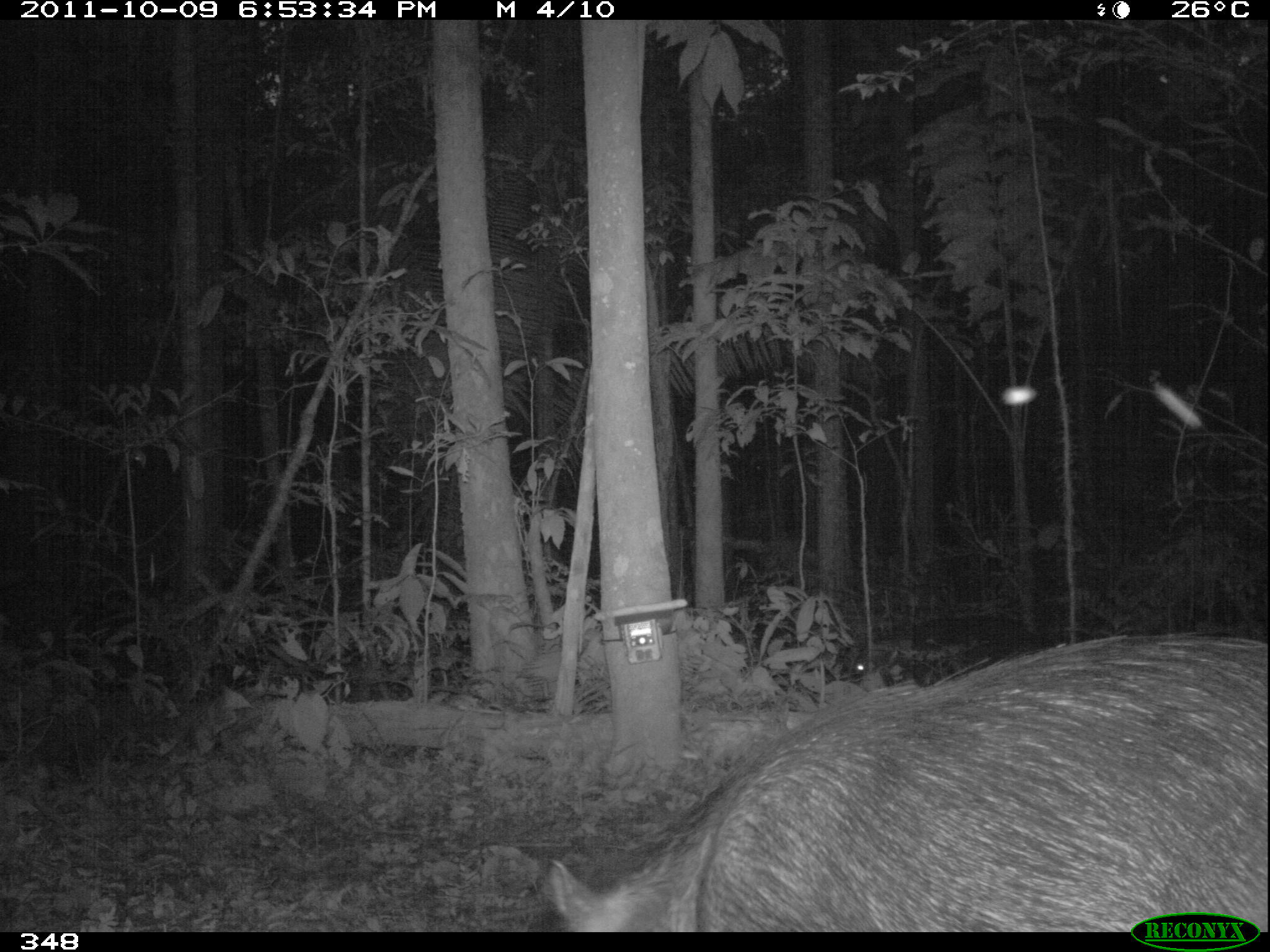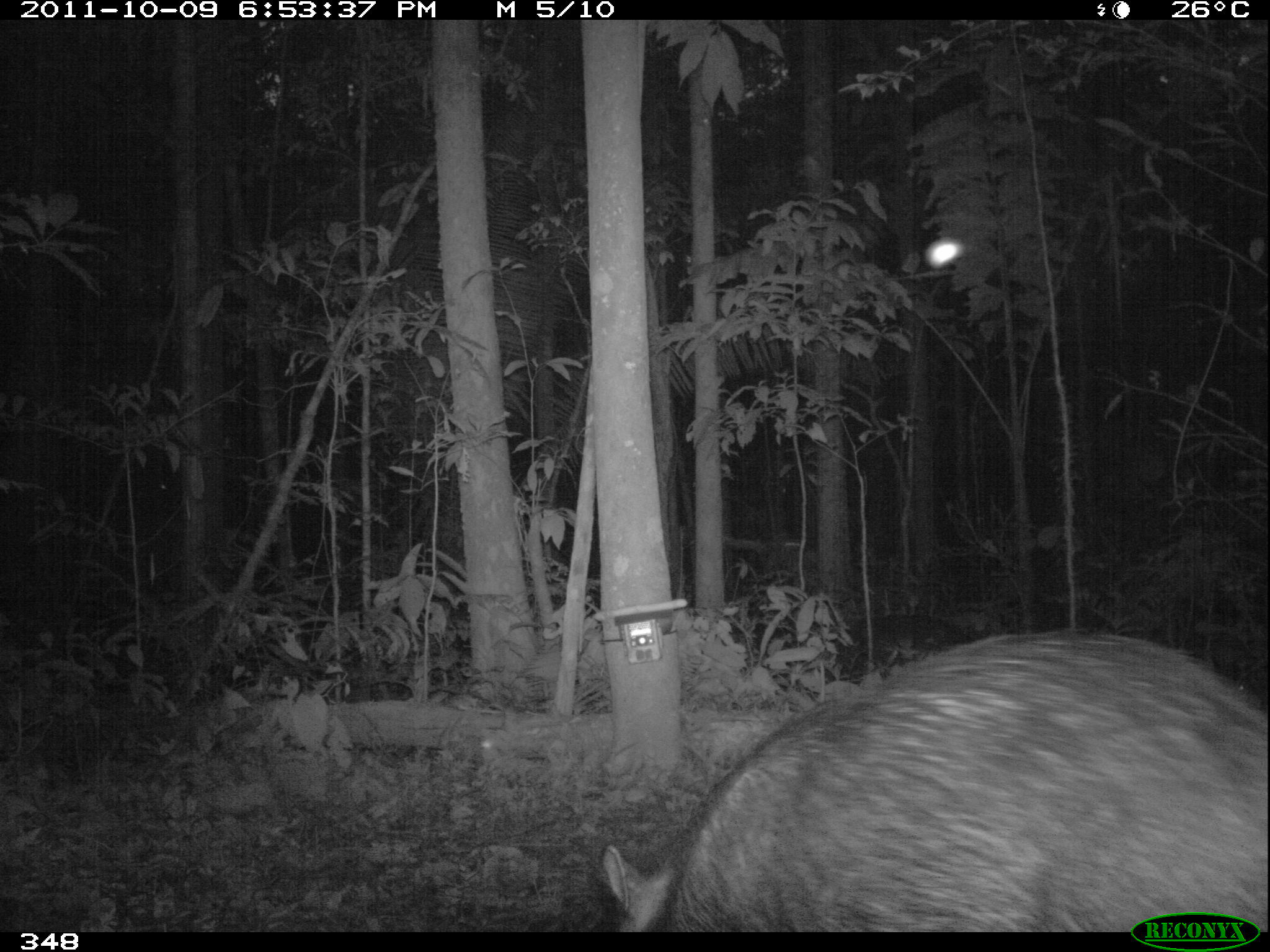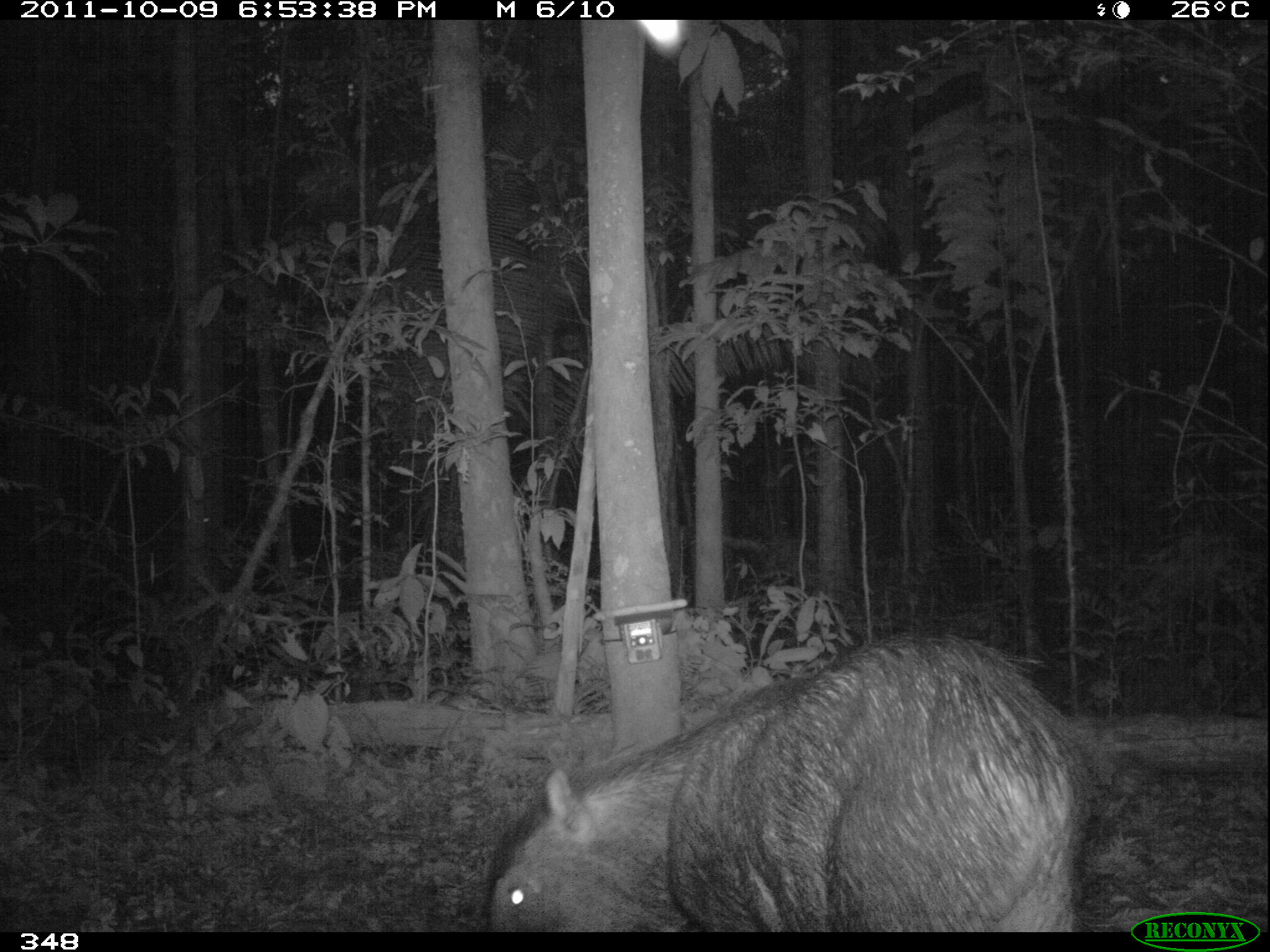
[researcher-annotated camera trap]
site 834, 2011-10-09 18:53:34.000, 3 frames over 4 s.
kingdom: Animalia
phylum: Chordata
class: Mammalia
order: Artiodactyla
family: Tayassuidae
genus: Tayassu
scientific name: Tayassu pecari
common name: white-lipped peccary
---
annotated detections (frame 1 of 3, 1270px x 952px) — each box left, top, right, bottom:
tayassu pecari: 546, 630, 1266, 932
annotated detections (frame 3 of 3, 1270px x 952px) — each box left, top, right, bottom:
tayassu pecari: 488, 635, 1081, 931